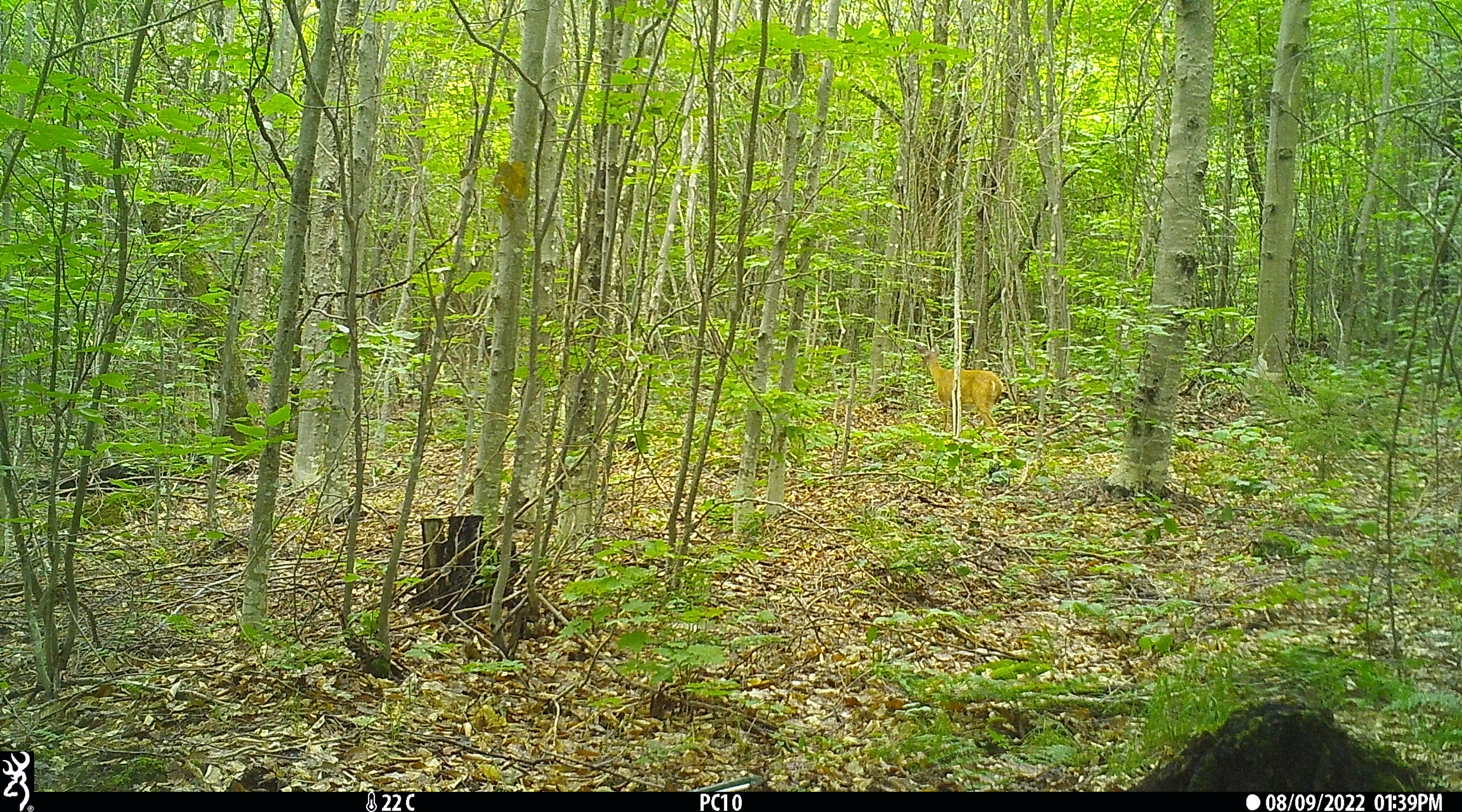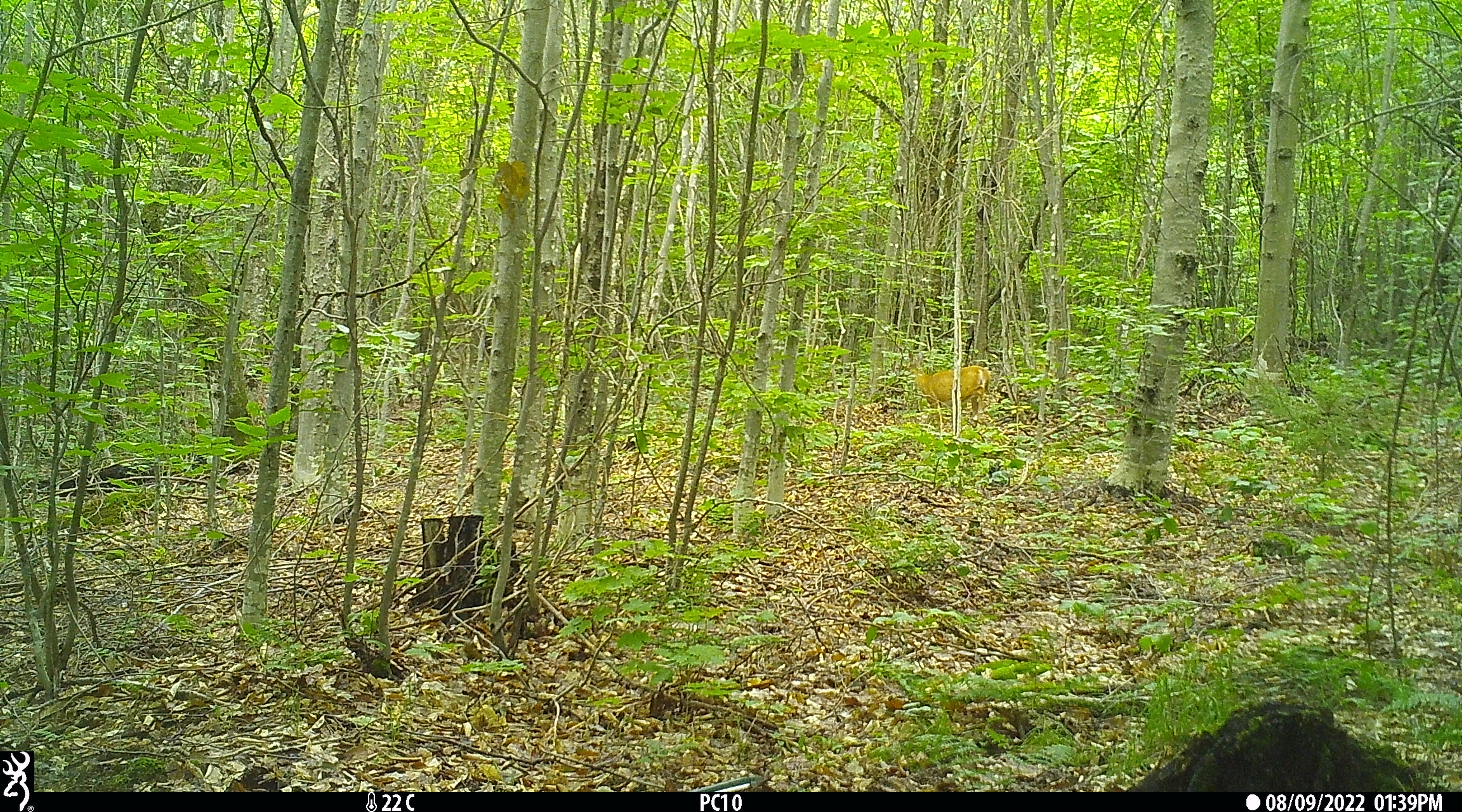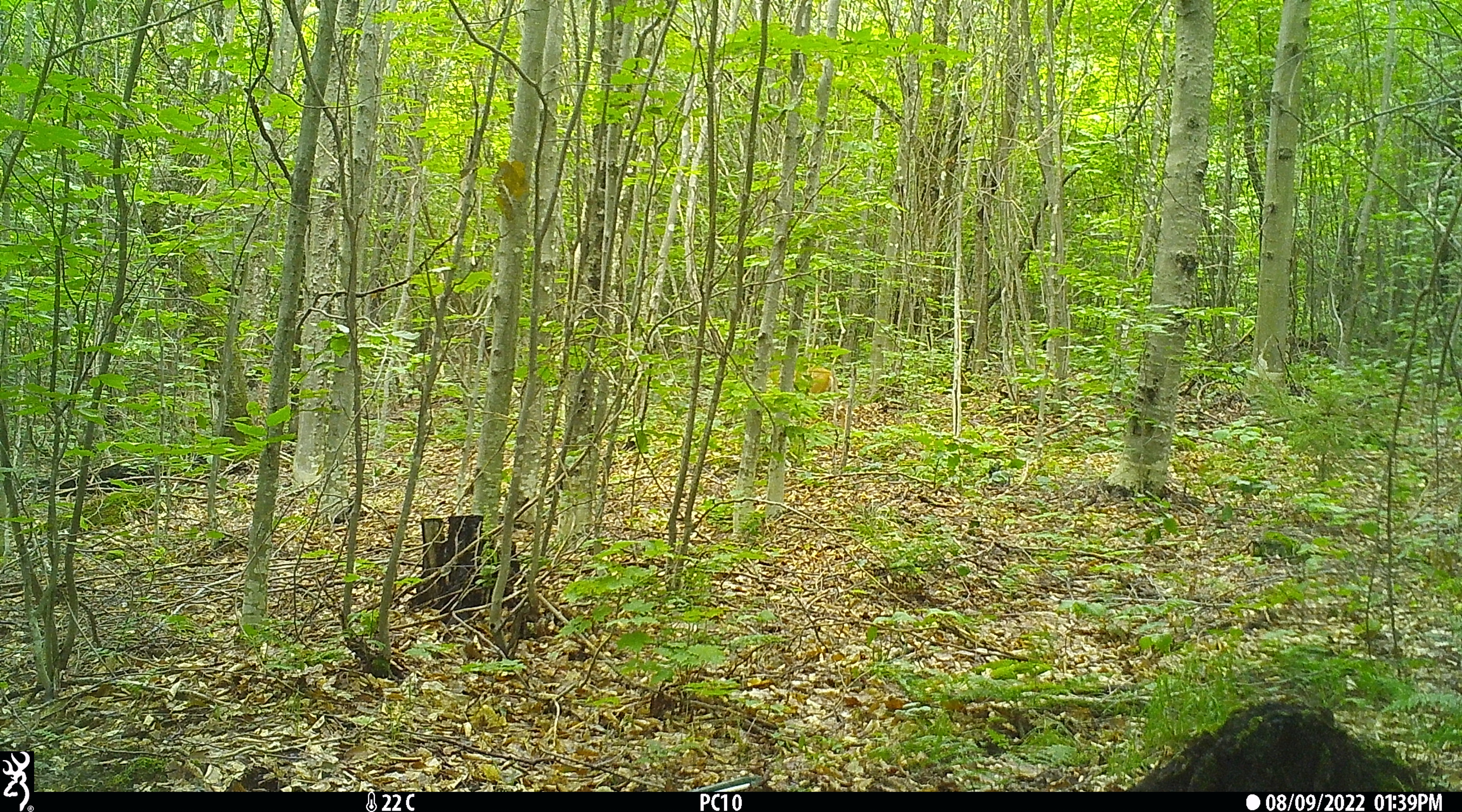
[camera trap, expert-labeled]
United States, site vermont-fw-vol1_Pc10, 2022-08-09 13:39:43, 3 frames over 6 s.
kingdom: Animalia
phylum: Chordata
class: Mammalia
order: Artiodactyla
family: Cervidae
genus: Odocoileus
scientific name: Odocoileus virginianus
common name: white-tailed deer